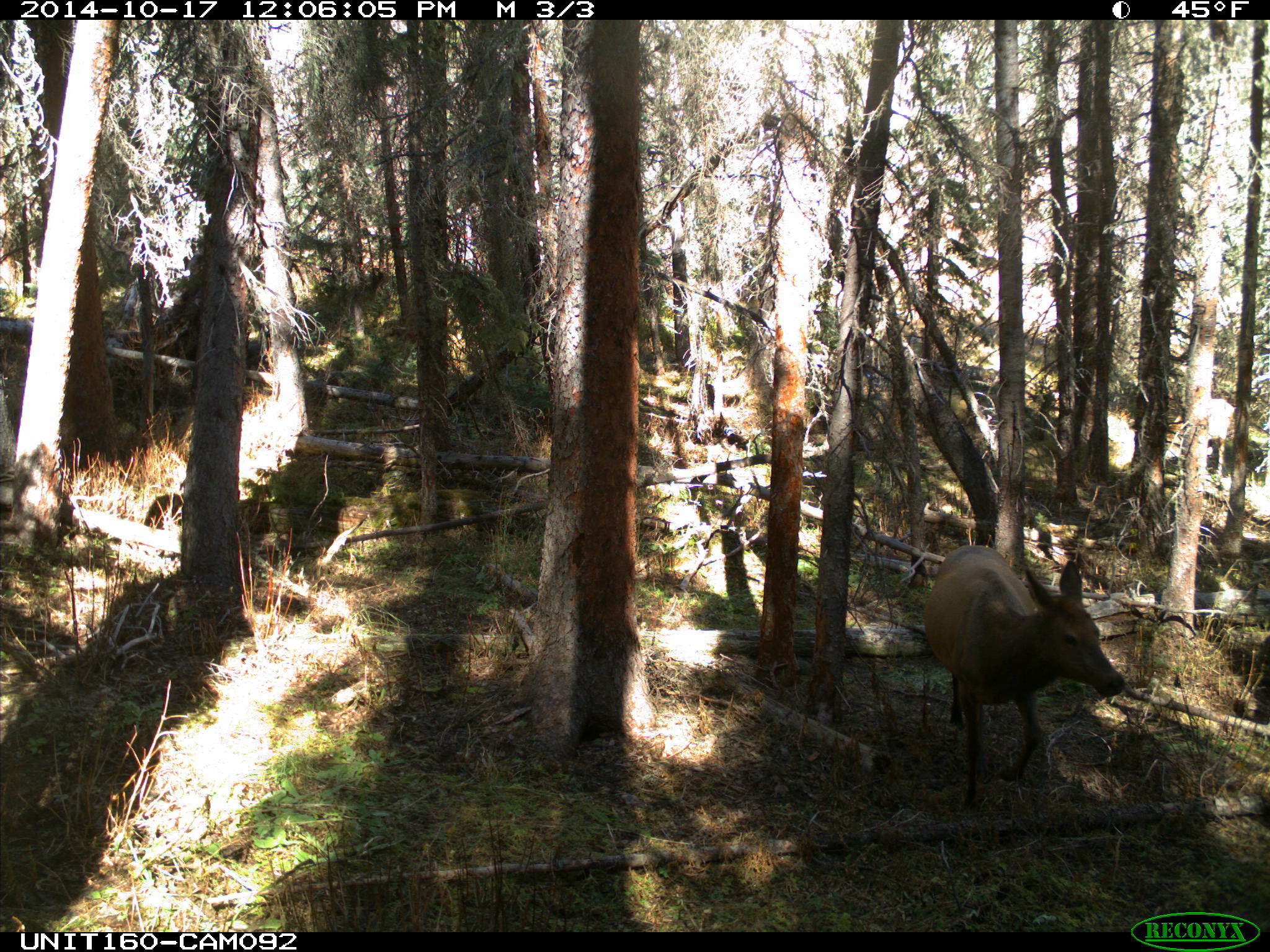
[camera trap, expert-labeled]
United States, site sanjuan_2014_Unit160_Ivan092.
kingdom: Animalia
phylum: Chordata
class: Mammalia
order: Artiodactyla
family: Cervidae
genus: Cervus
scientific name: Cervus elaphus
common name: red deer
Cervus elaphus (red deer).